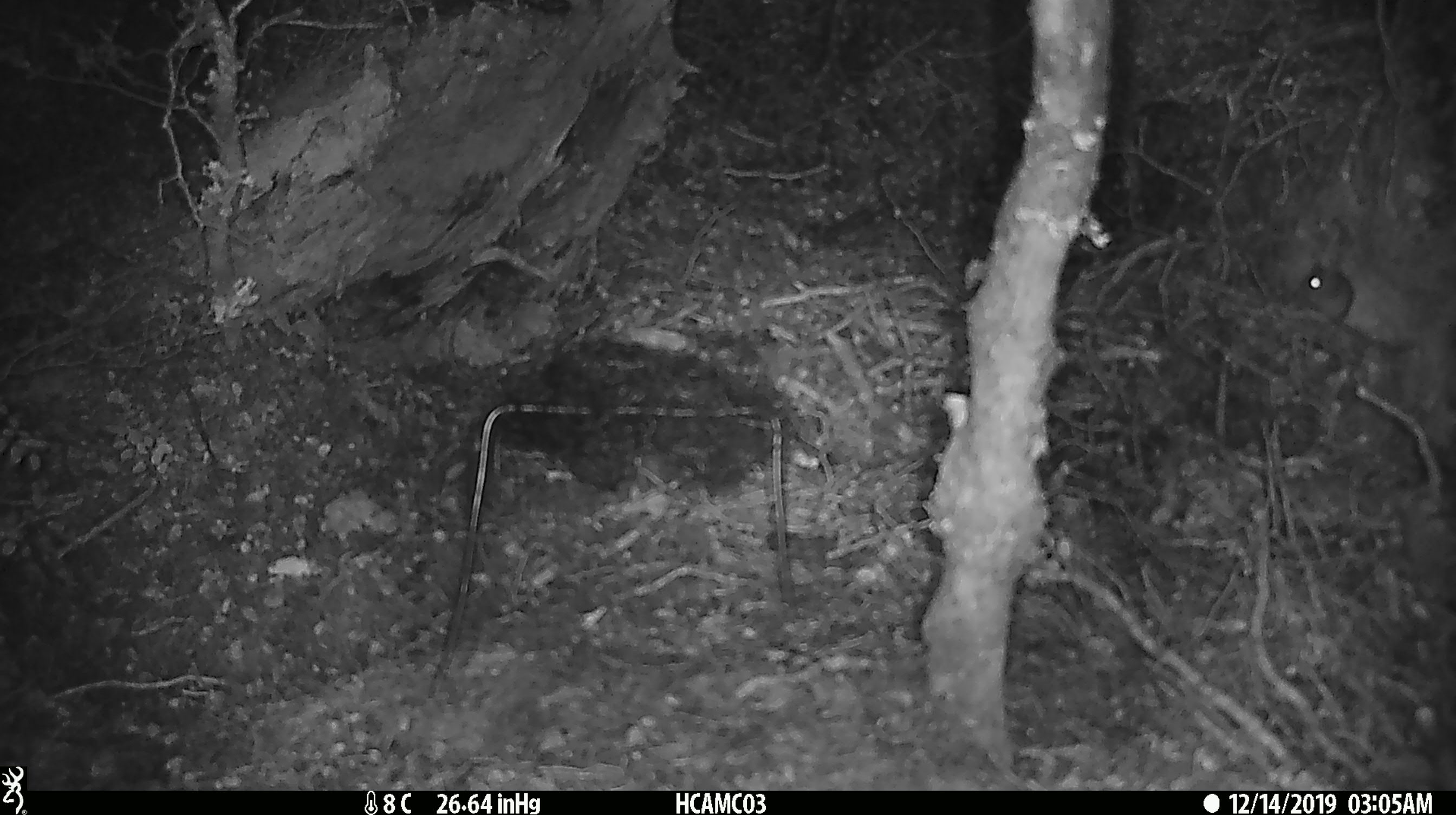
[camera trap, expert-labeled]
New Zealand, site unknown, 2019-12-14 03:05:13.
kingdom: Animalia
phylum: Chordata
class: Mammalia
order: Rodentia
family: Muridae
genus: Mus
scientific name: Mus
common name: mouse